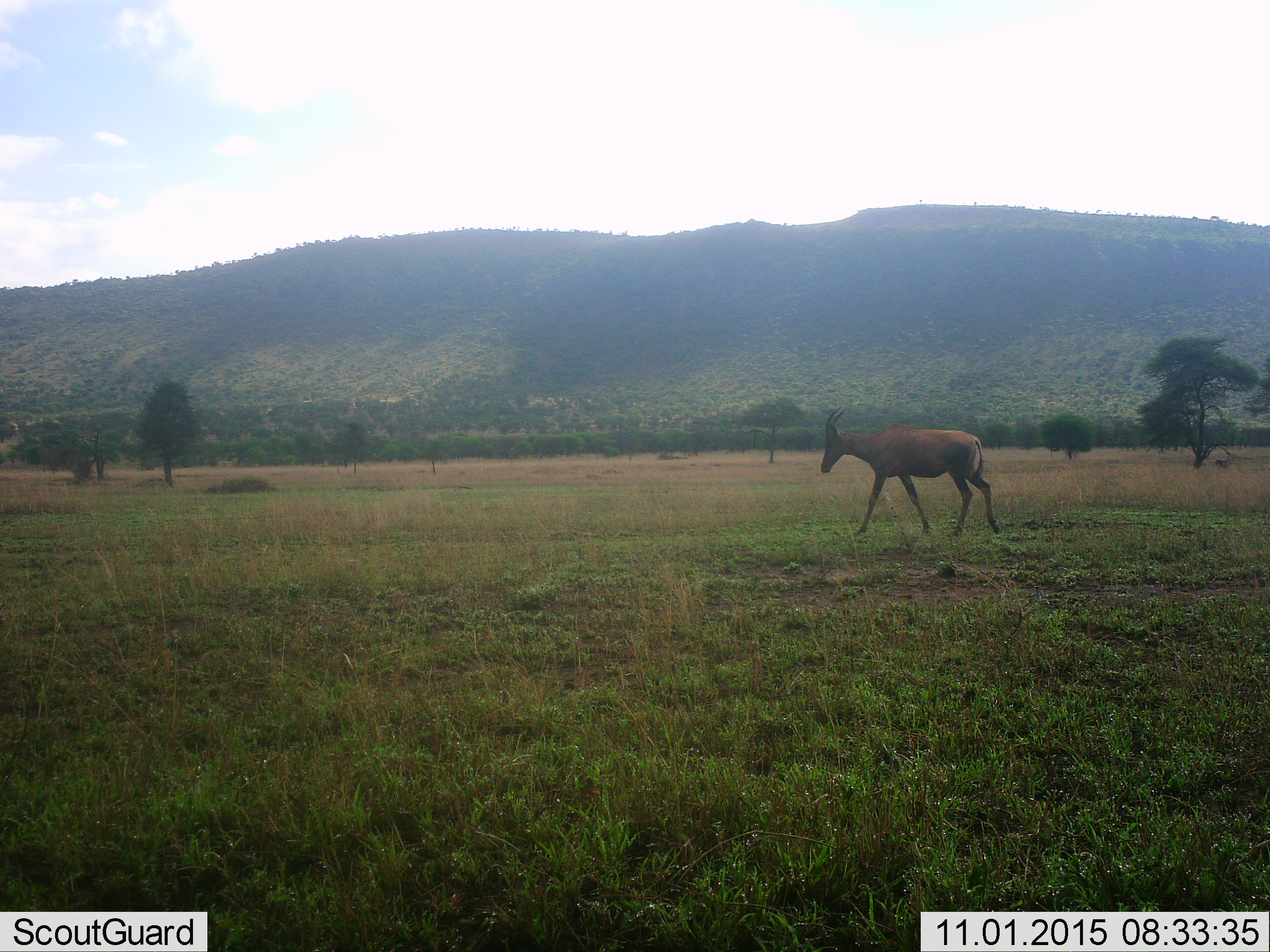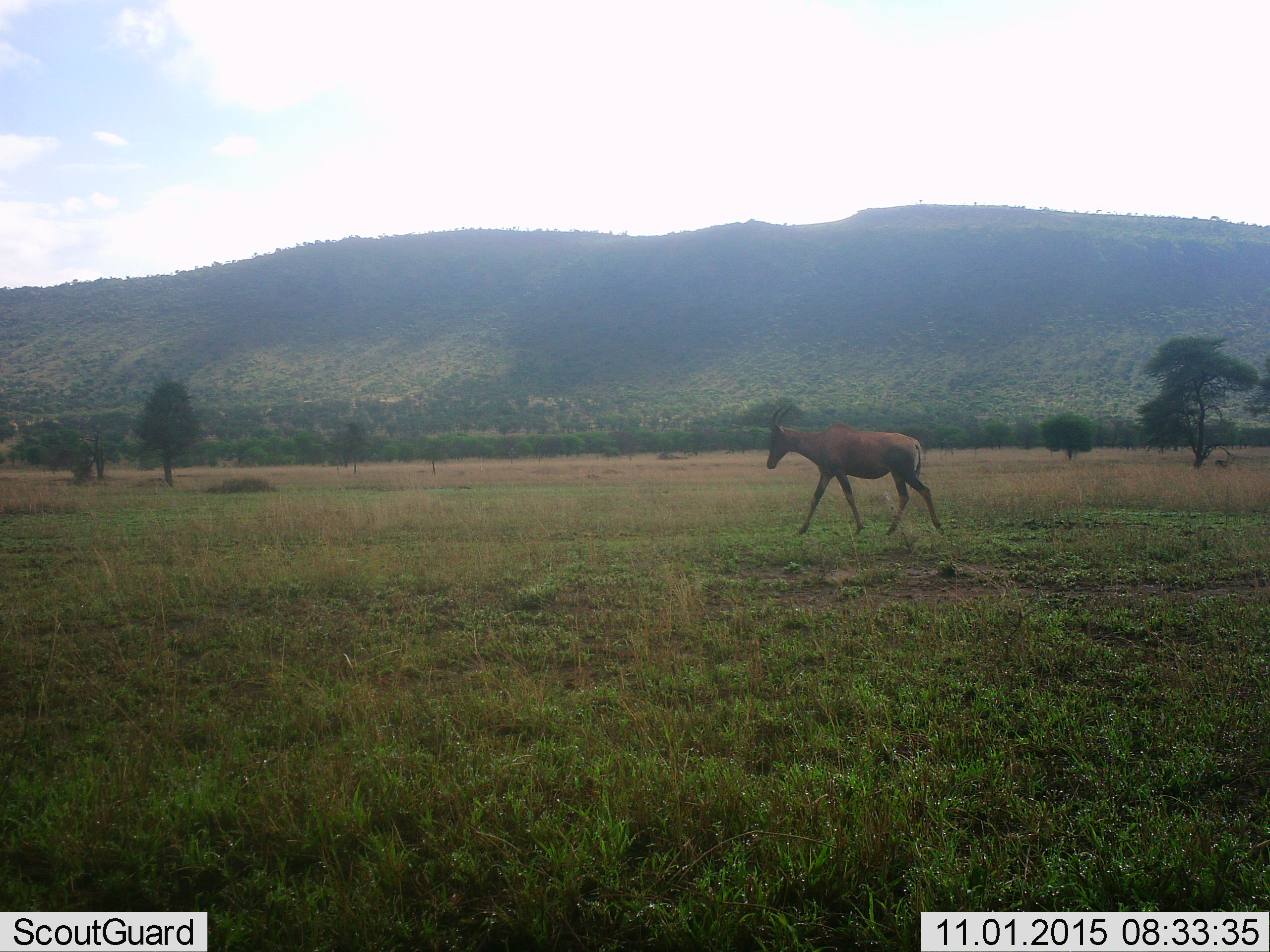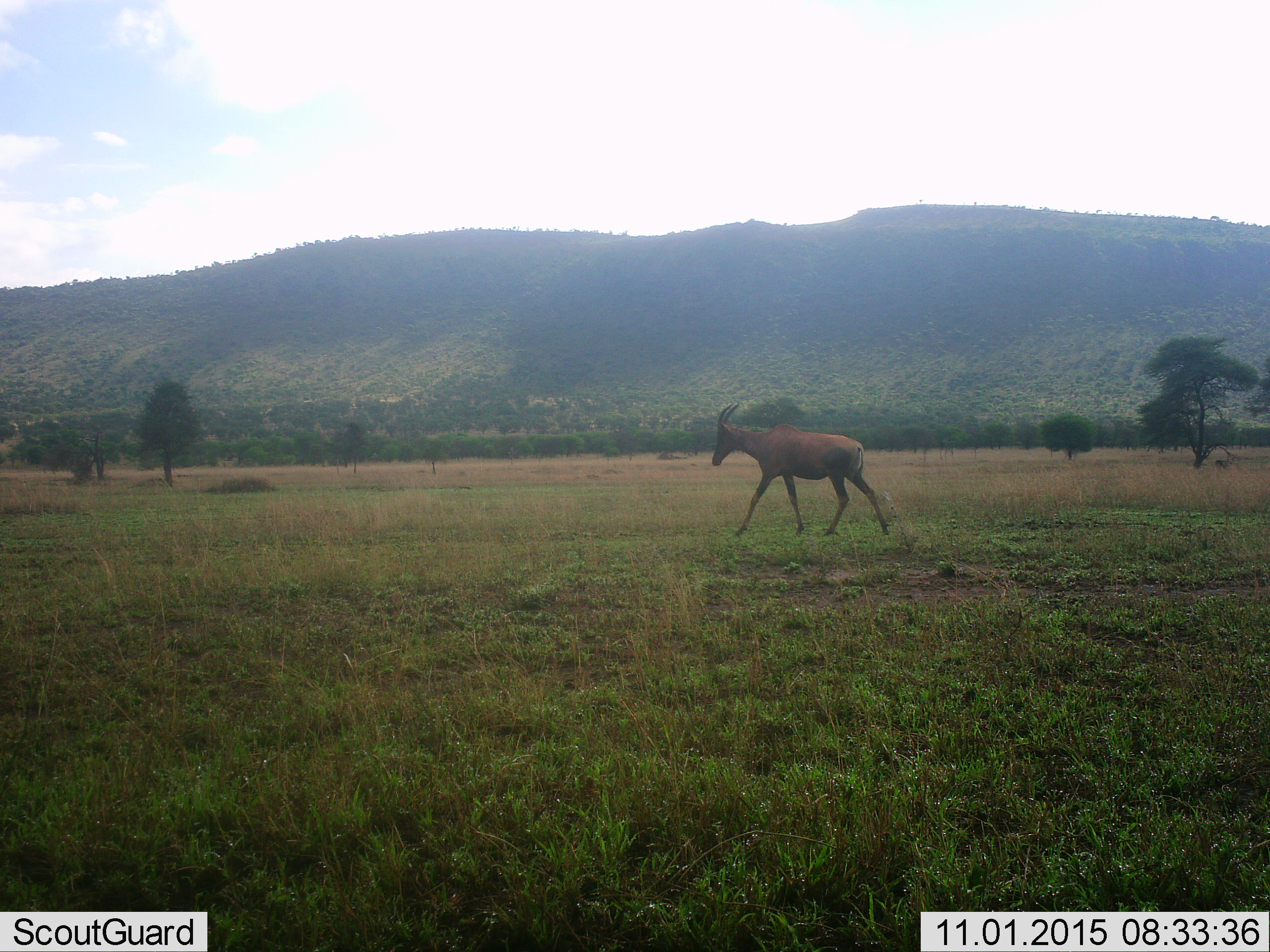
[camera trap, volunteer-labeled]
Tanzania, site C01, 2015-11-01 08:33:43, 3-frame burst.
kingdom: Animalia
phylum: Chordata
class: Mammalia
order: Artiodactyla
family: Bovidae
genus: Damaliscus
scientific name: Damaliscus lunatus jimela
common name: topi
Topi (Damaliscus lunatus jimela), count 1. Behavior (volunteer vote fractions): standing 10%, resting 0%, moving 90%, interacting 0%. Young present (vote fraction): 0%. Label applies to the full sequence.